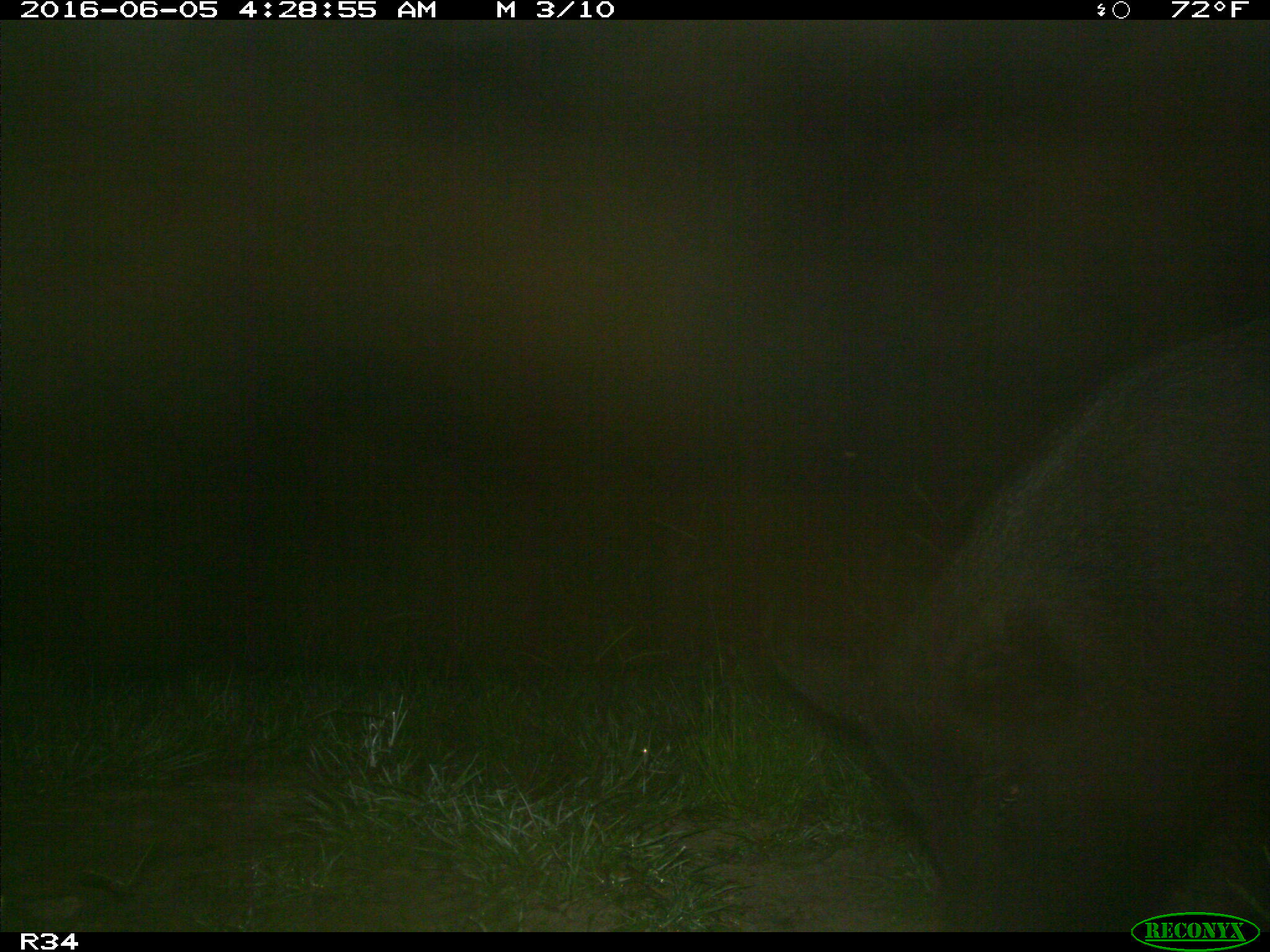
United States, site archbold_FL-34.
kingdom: Animalia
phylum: Chordata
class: Mammalia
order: Artiodactyla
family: Suidae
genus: Sus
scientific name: Sus scrofa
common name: wild boar